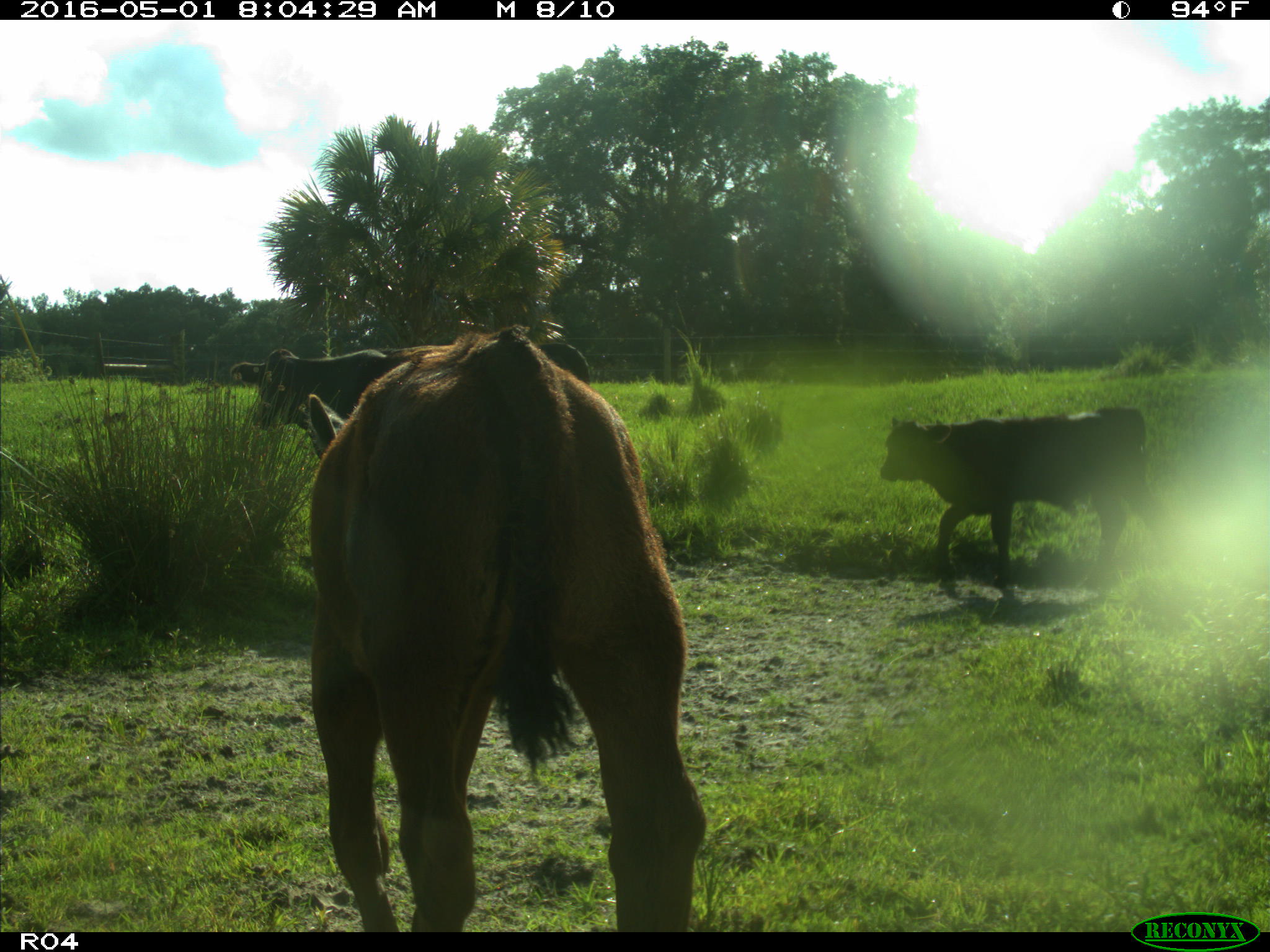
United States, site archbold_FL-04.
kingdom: Animalia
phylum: Chordata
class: Mammalia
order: Artiodactyla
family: Bovidae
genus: Bos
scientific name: Bos taurus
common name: domestic cow